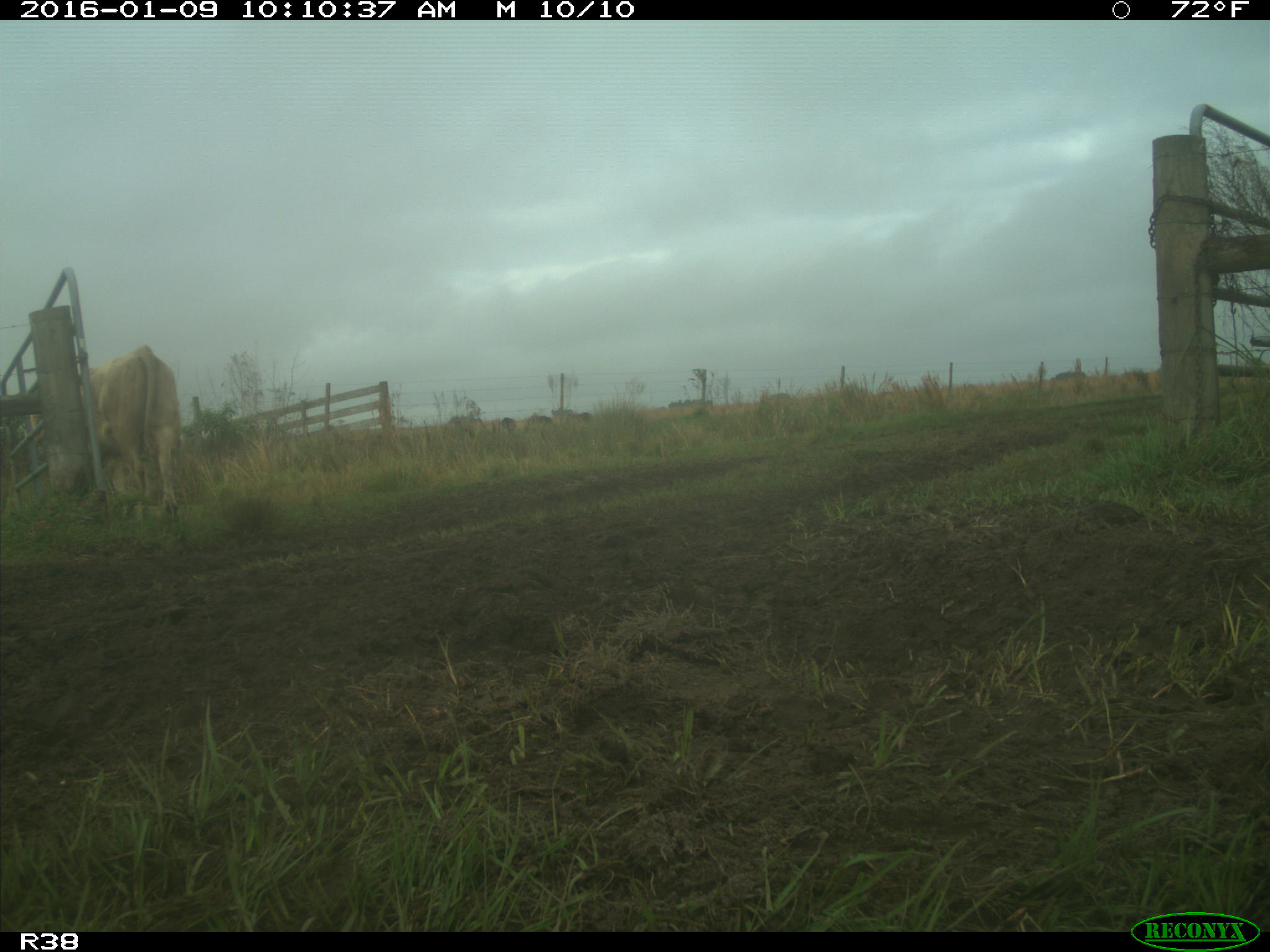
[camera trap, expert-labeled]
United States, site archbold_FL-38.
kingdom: Animalia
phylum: Chordata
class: Mammalia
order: Artiodactyla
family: Bovidae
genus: Bos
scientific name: Bos taurus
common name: domestic cow